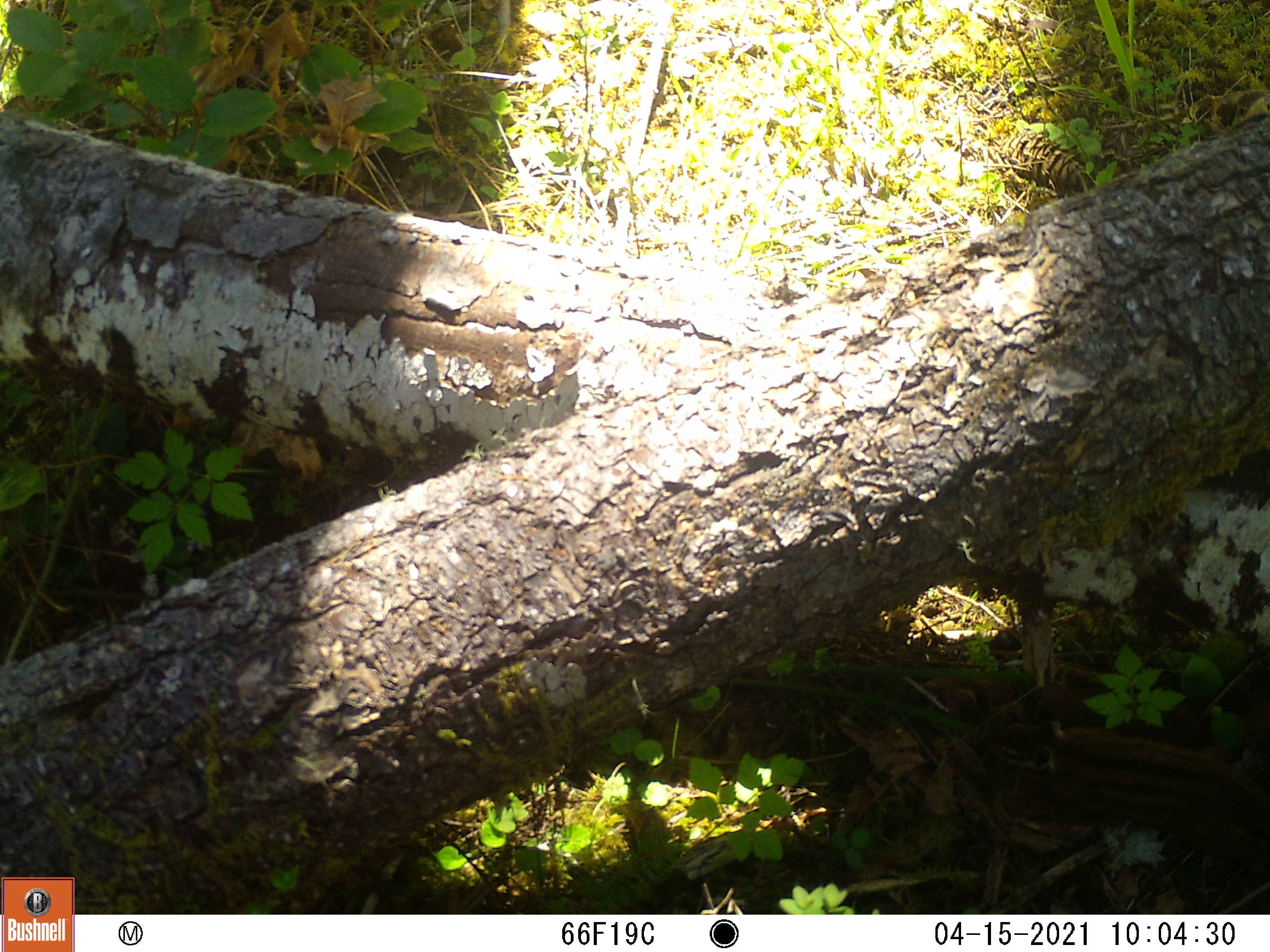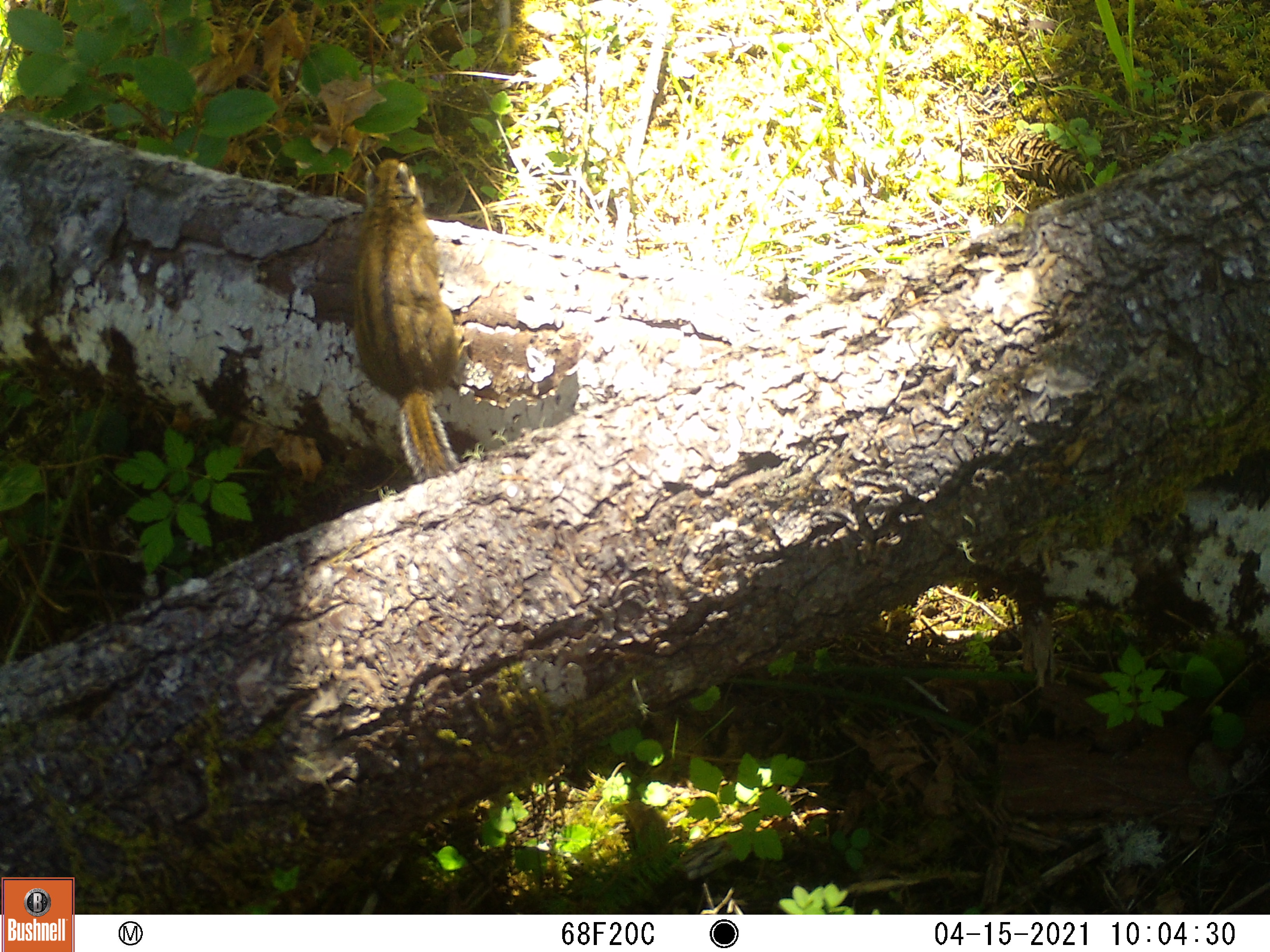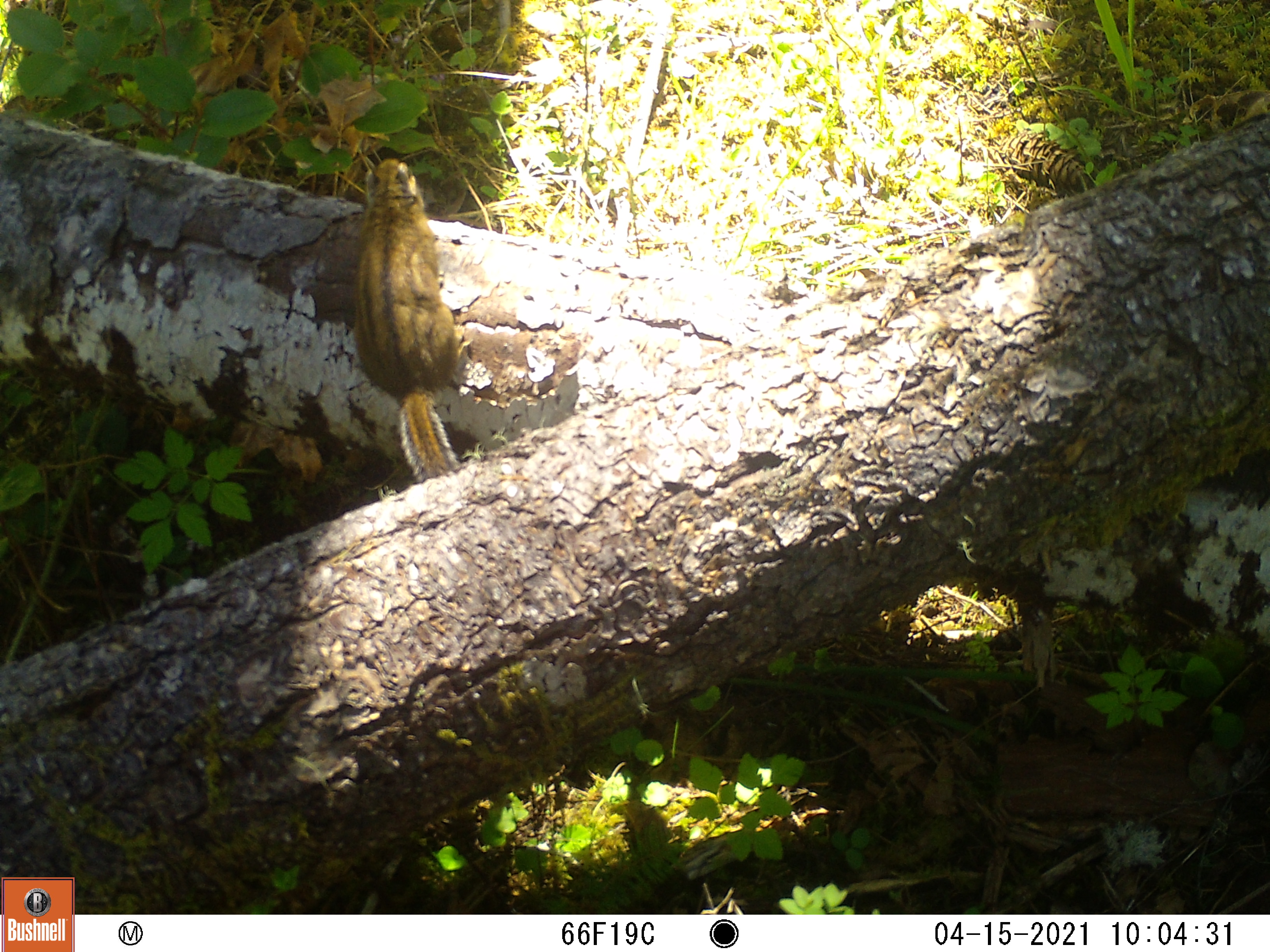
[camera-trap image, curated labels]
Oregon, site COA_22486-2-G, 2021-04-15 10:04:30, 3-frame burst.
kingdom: Animalia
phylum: Chordata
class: Mammalia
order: Rodentia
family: Sciuridae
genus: Neotamias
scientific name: Neotamias townsendii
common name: townsend's chipmunk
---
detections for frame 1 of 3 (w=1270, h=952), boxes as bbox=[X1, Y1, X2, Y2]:
townsend's chipmunk: bbox=[969, 707, 1265, 865]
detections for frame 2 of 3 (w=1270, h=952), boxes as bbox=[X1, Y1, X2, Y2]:
townsend's chipmunk: bbox=[336, 149, 485, 460]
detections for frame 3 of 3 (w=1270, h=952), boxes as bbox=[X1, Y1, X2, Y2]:
townsend's chipmunk: bbox=[339, 148, 479, 468]